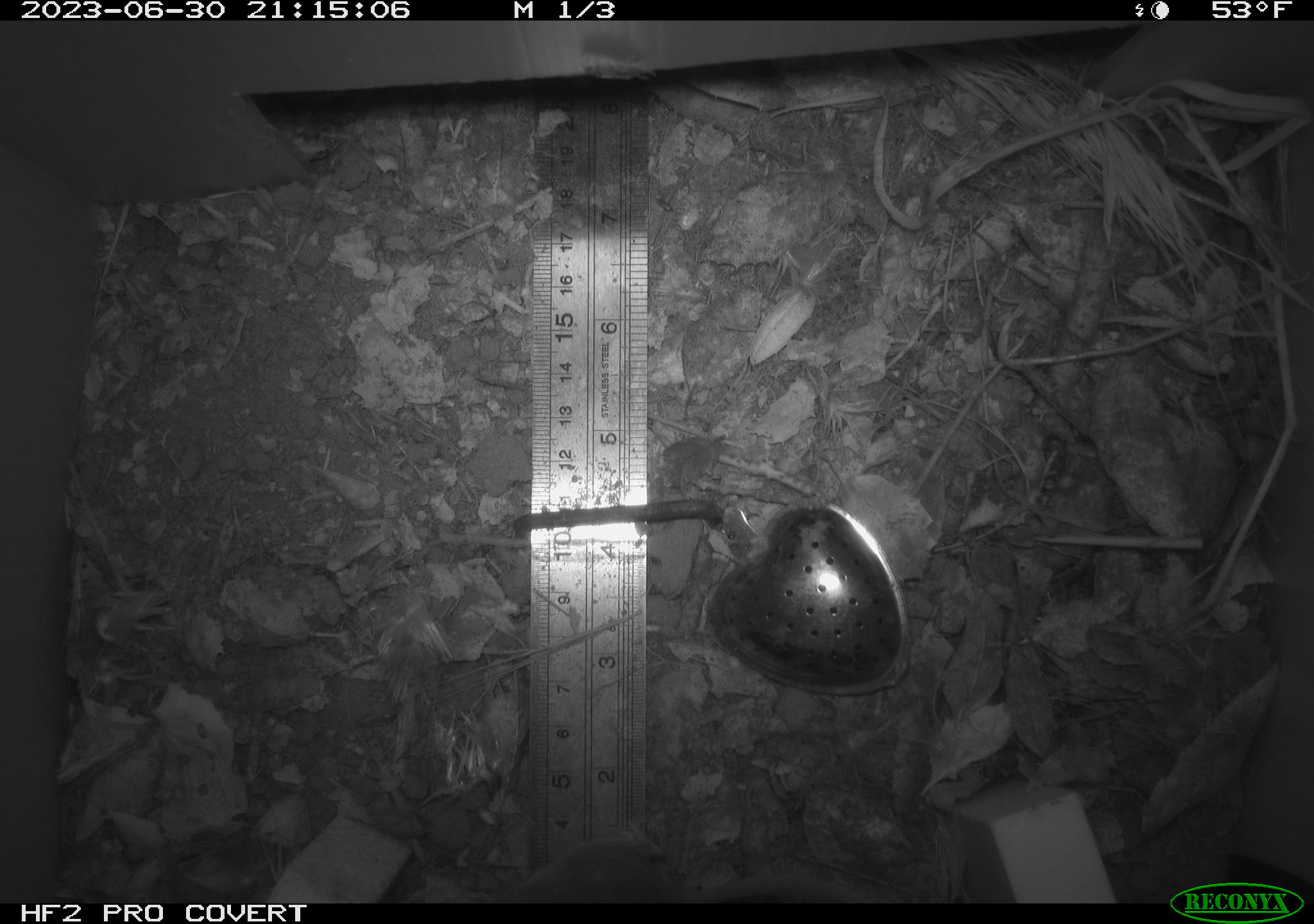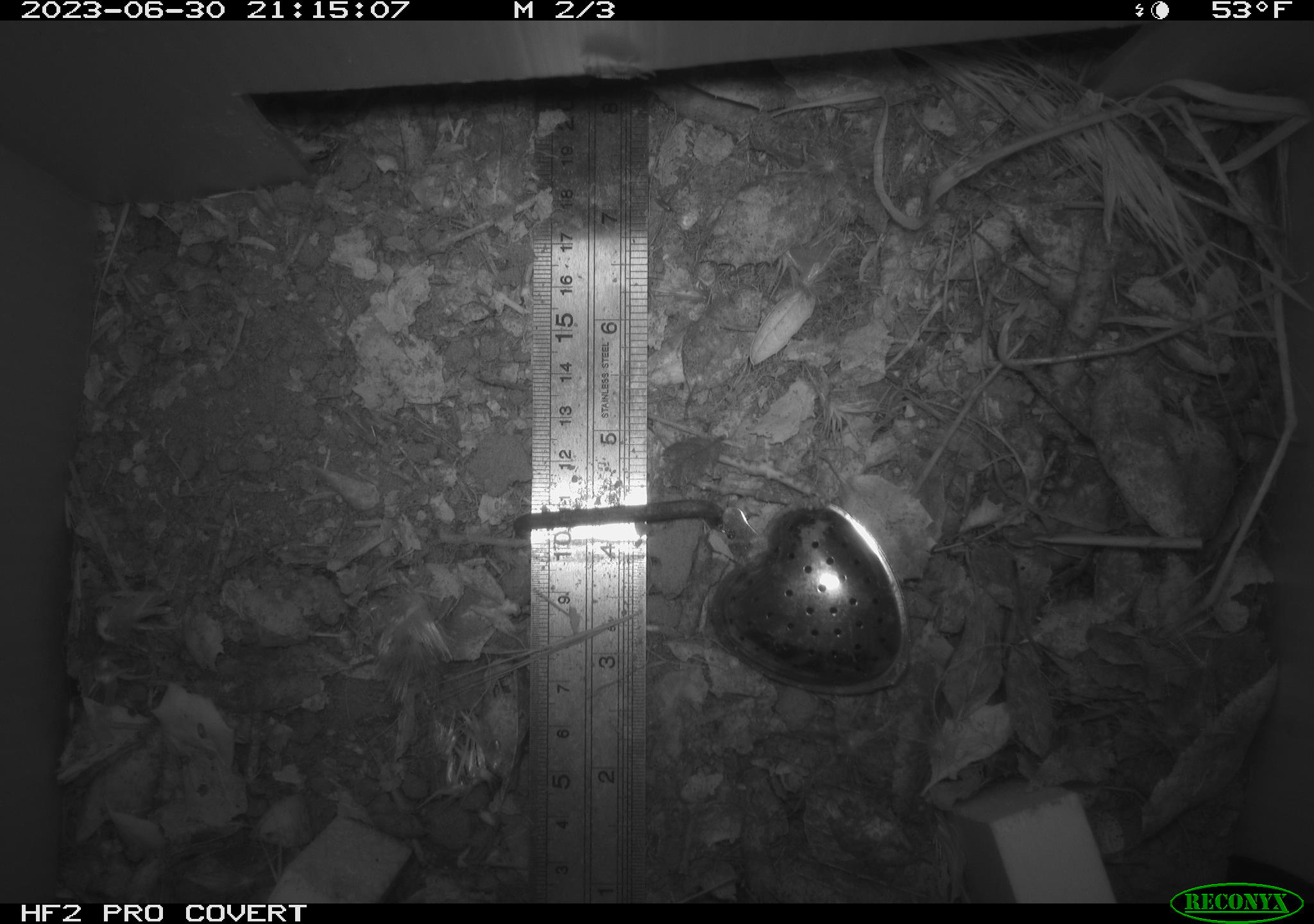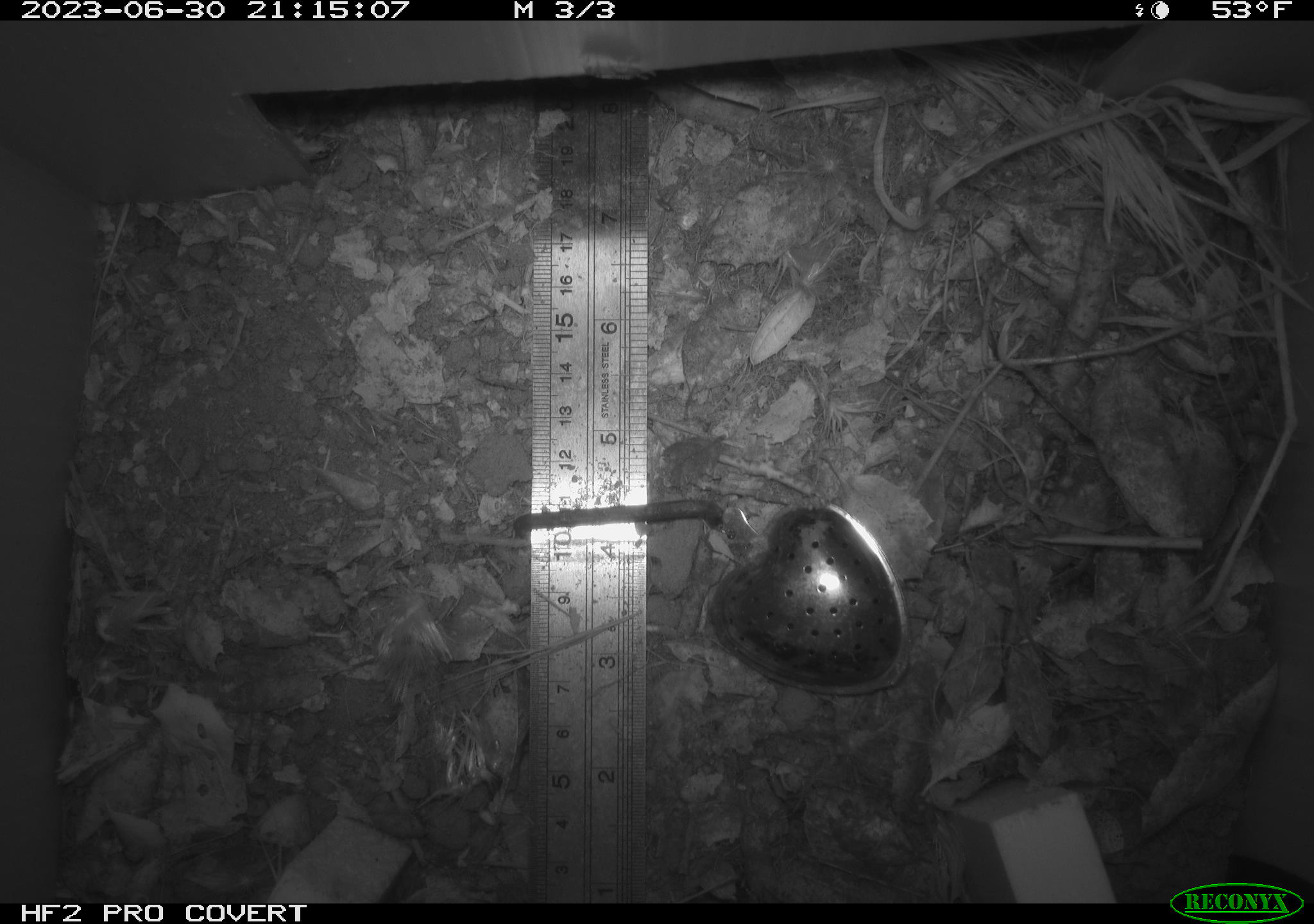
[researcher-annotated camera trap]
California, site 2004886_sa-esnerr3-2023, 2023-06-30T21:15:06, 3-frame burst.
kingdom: Animalia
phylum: Chordata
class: Mammalia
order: Rodentia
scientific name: Rodentia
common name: mouse species